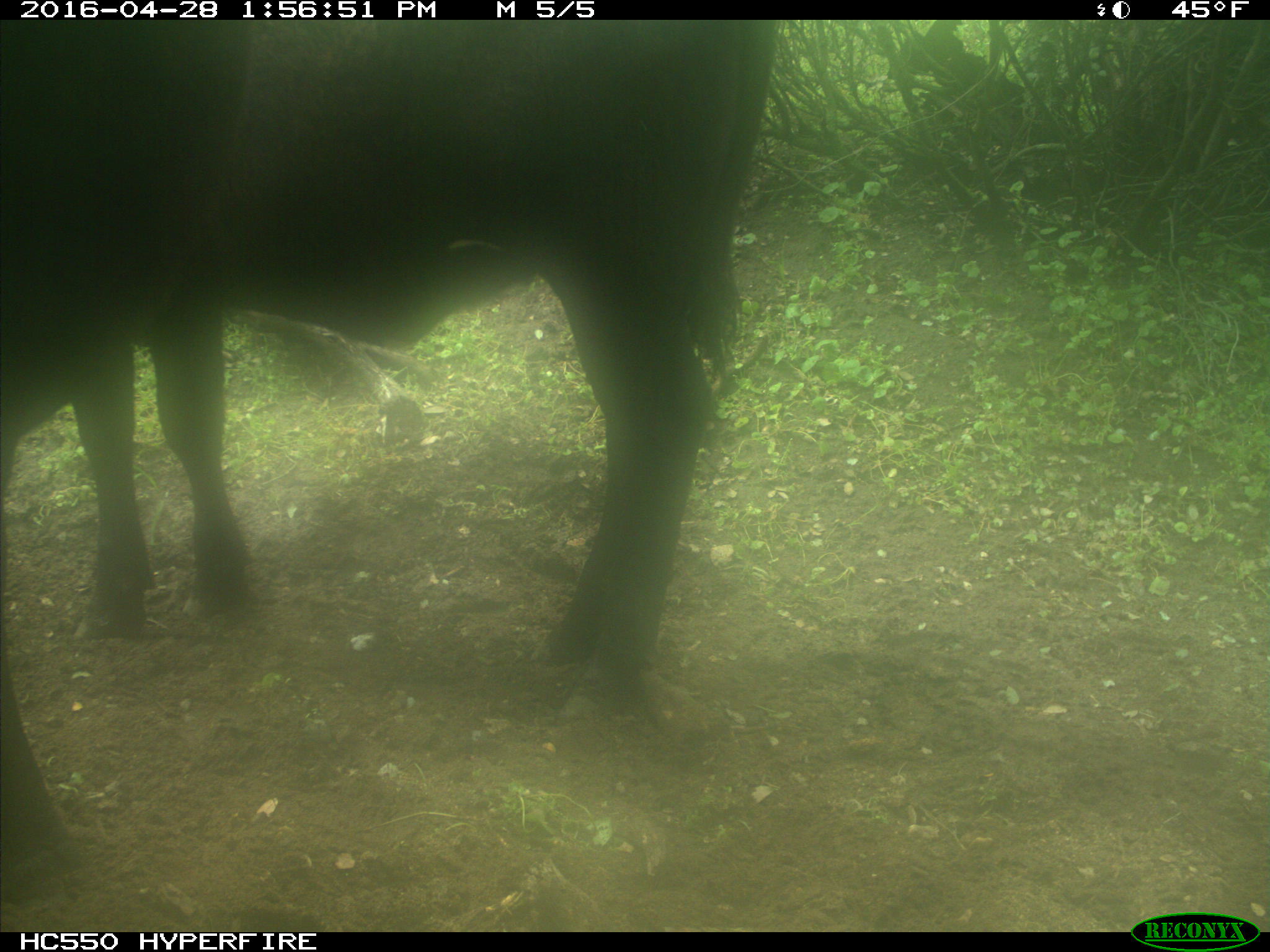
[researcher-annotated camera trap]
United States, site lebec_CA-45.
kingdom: Animalia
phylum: Chordata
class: Mammalia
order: Artiodactyla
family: Bovidae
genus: Bos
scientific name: Bos taurus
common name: domestic cow